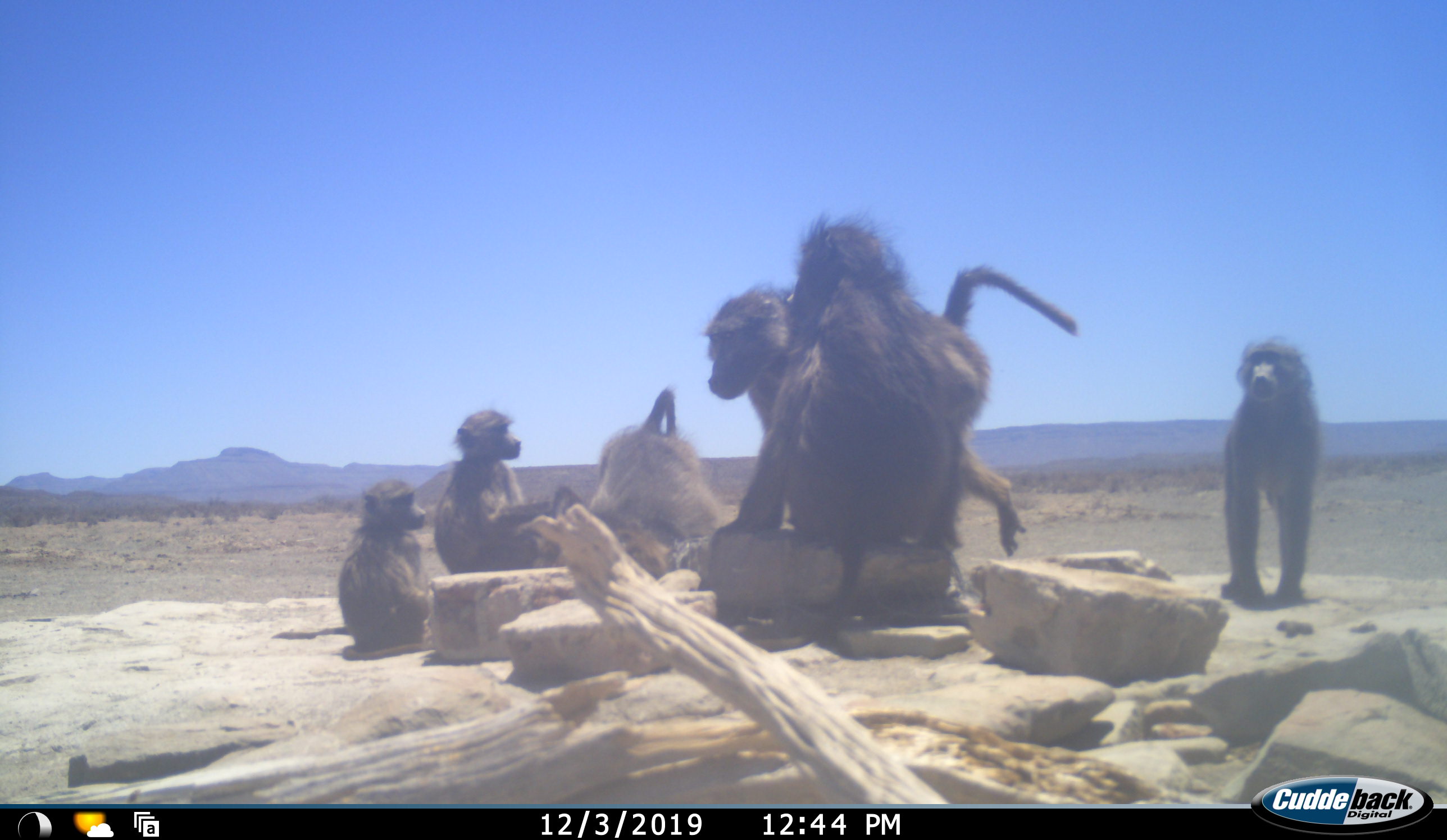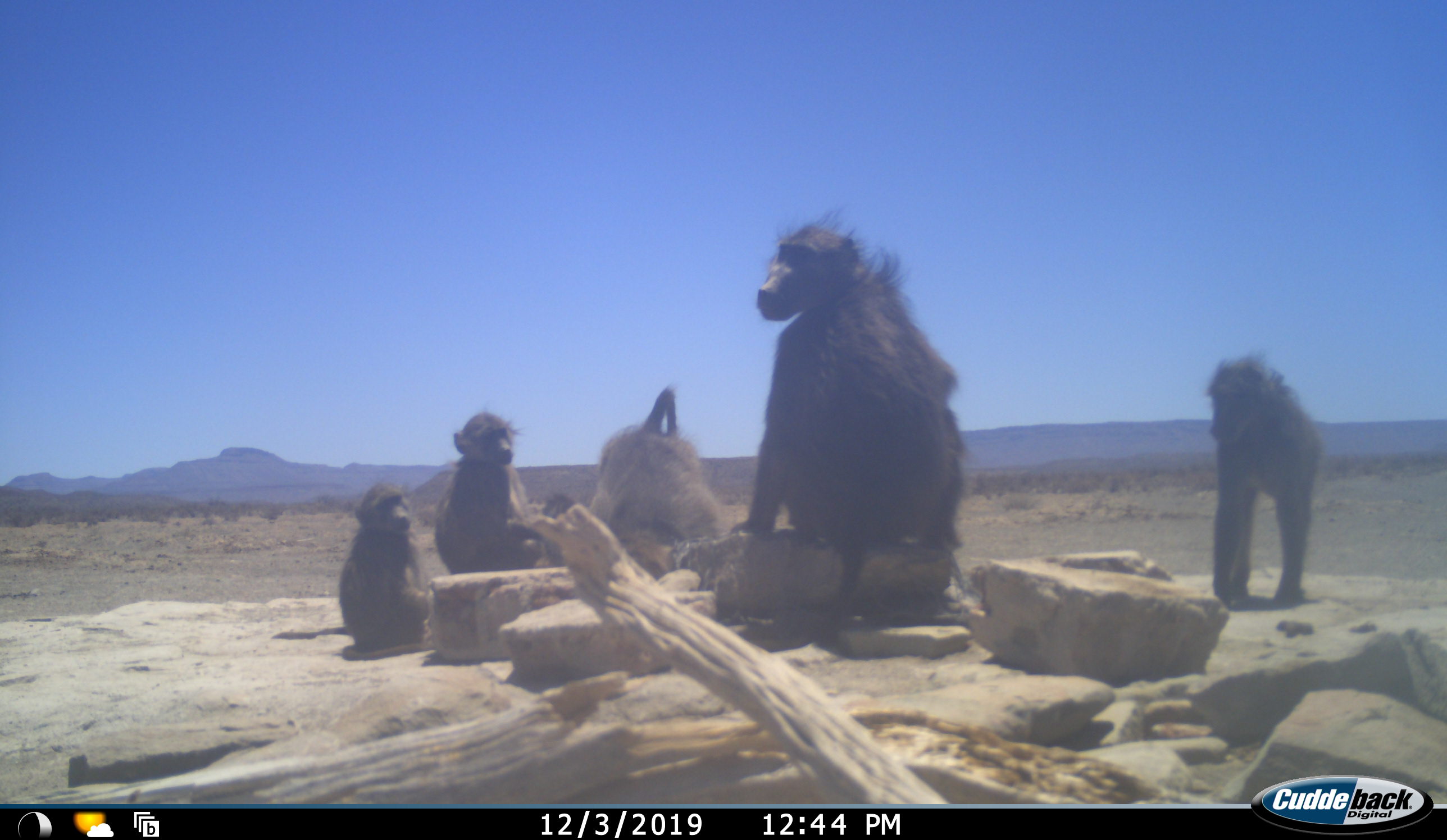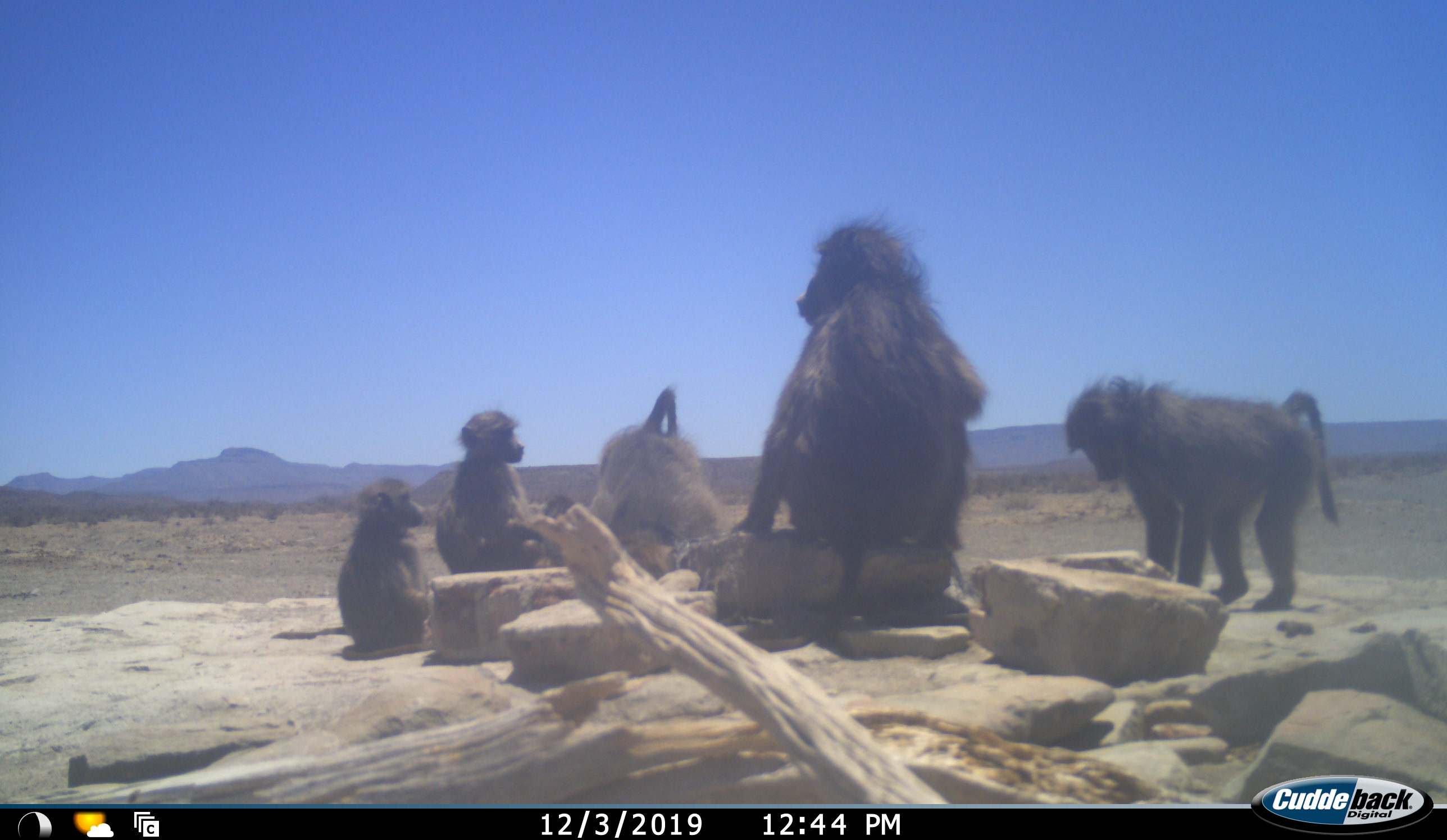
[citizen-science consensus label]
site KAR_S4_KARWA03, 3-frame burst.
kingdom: Animalia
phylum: Chordata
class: Mammalia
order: Primates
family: Cercopithecidae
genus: Papio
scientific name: Papio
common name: baboon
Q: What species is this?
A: Baboon (Papio).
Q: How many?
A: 6.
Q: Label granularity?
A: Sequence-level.